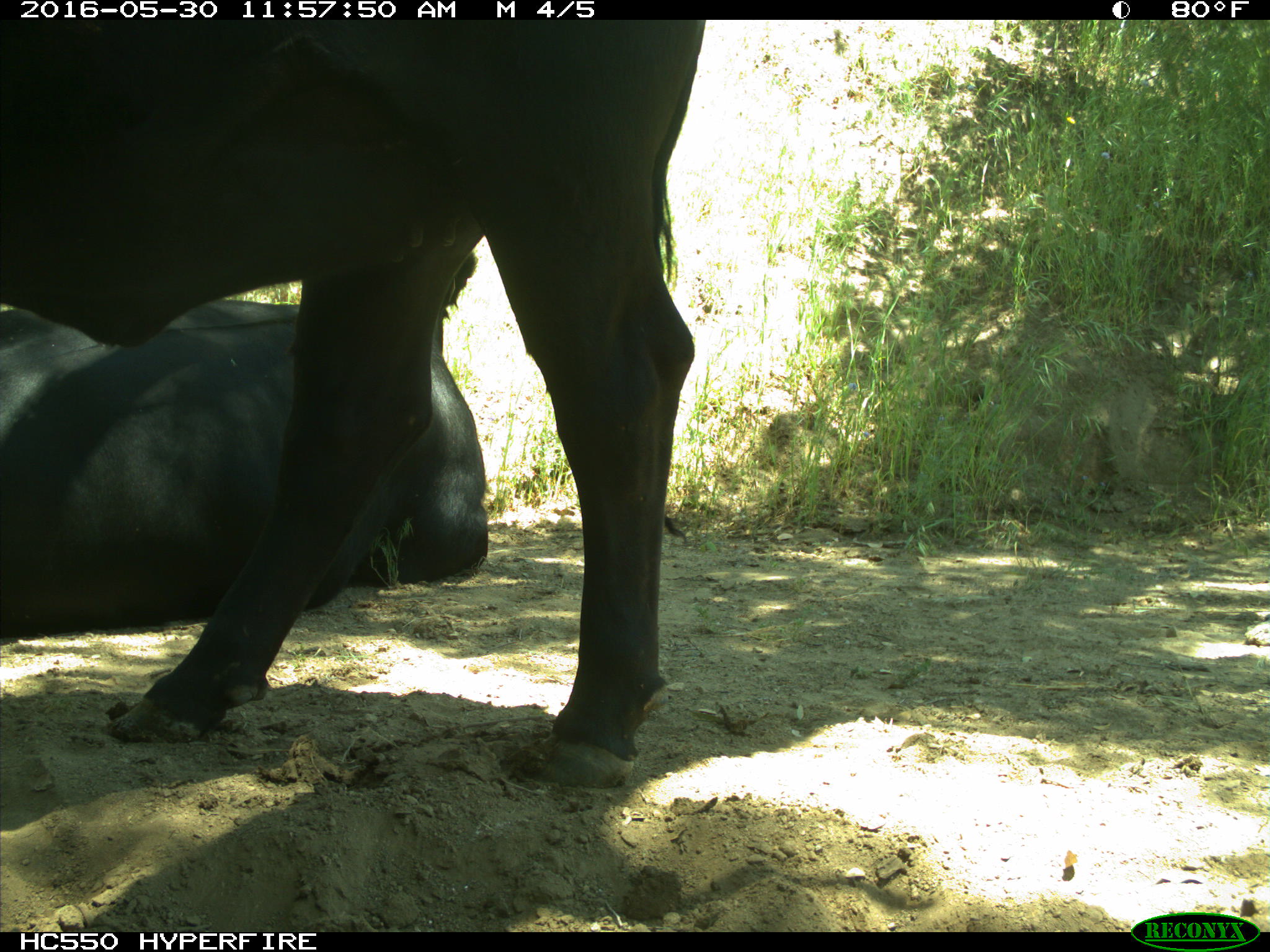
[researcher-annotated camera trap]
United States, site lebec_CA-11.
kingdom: Animalia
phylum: Chordata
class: Mammalia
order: Artiodactyla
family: Bovidae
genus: Bos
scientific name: Bos taurus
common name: domestic cow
Bos taurus (domestic cow).